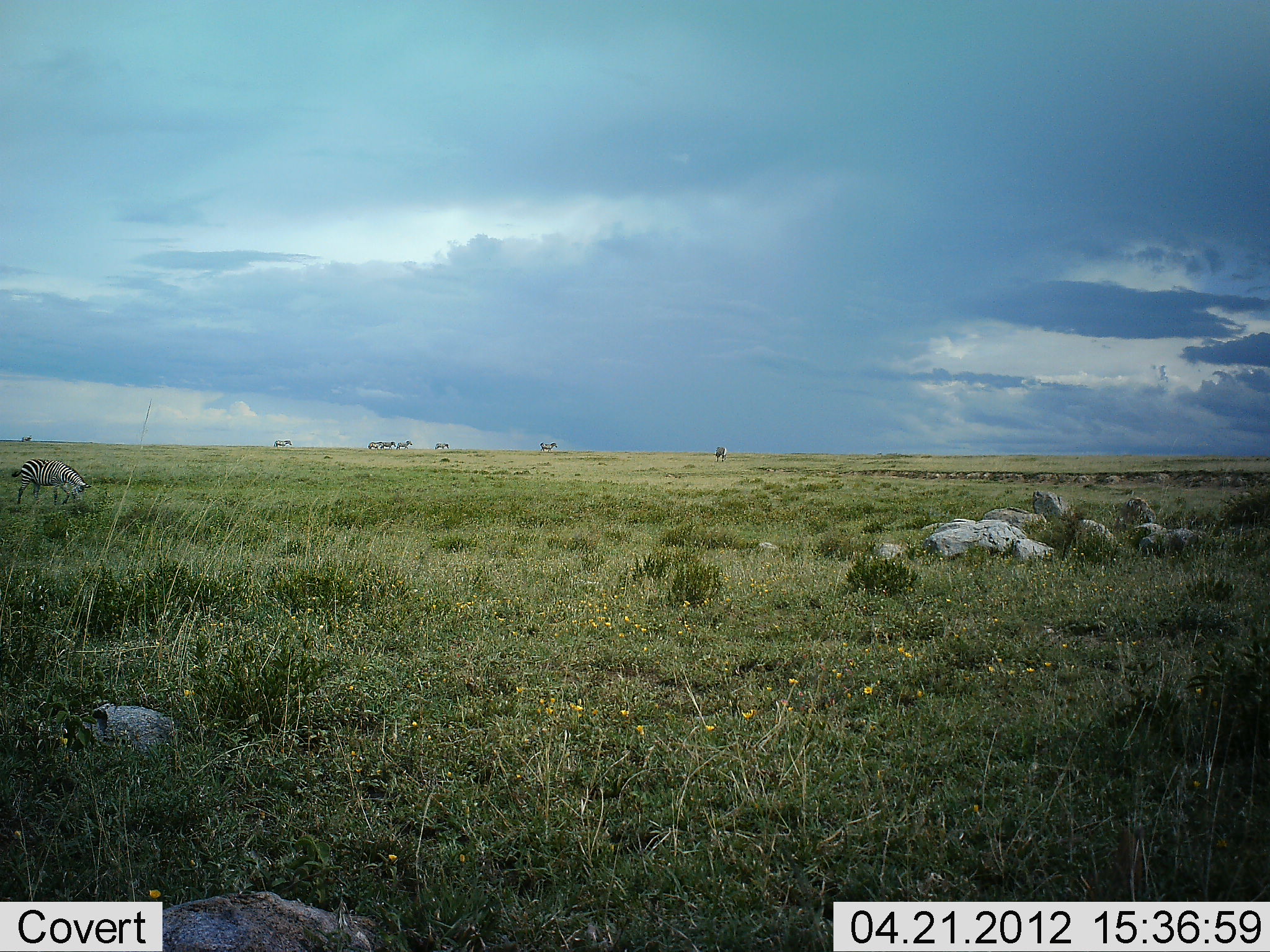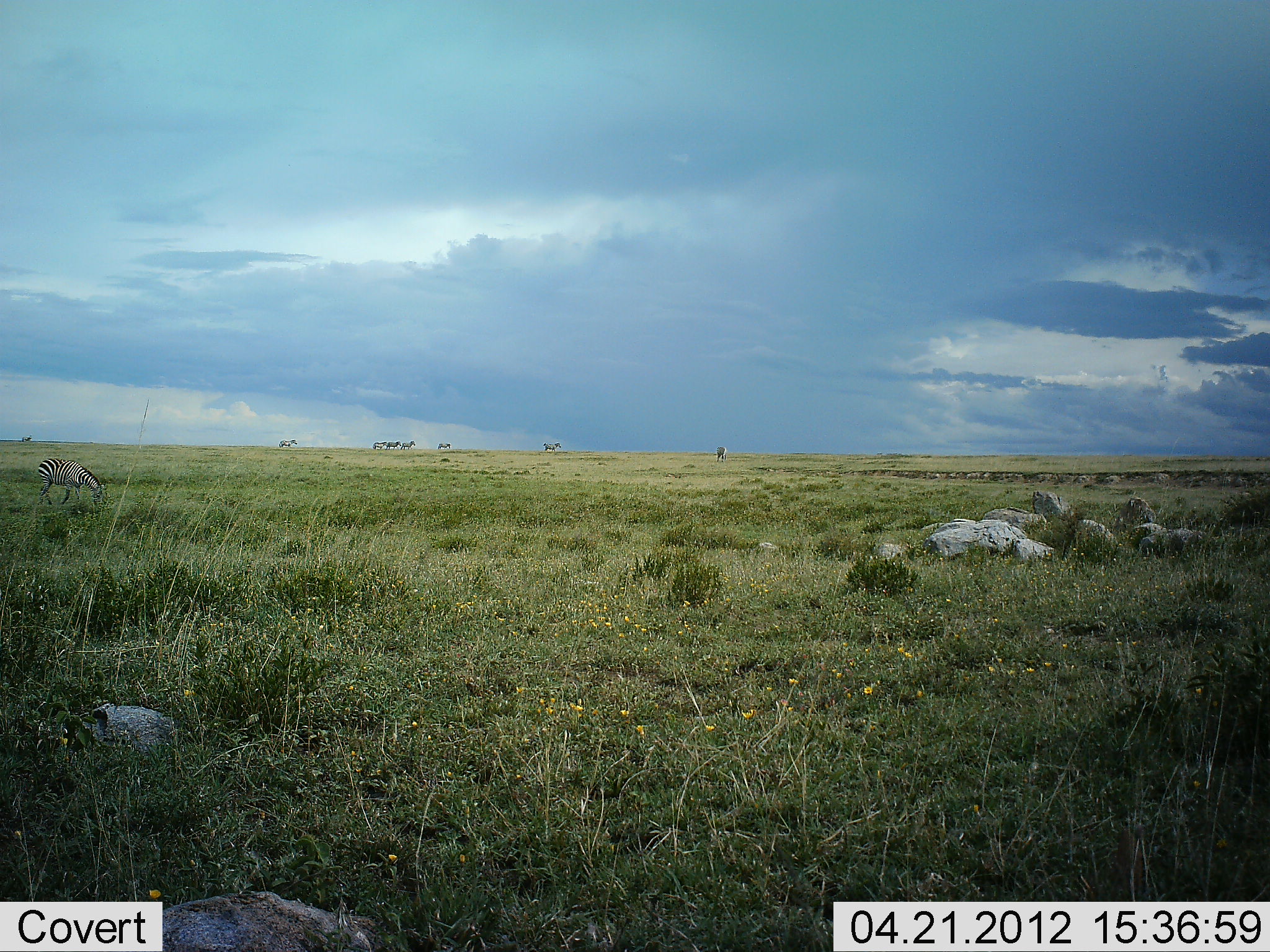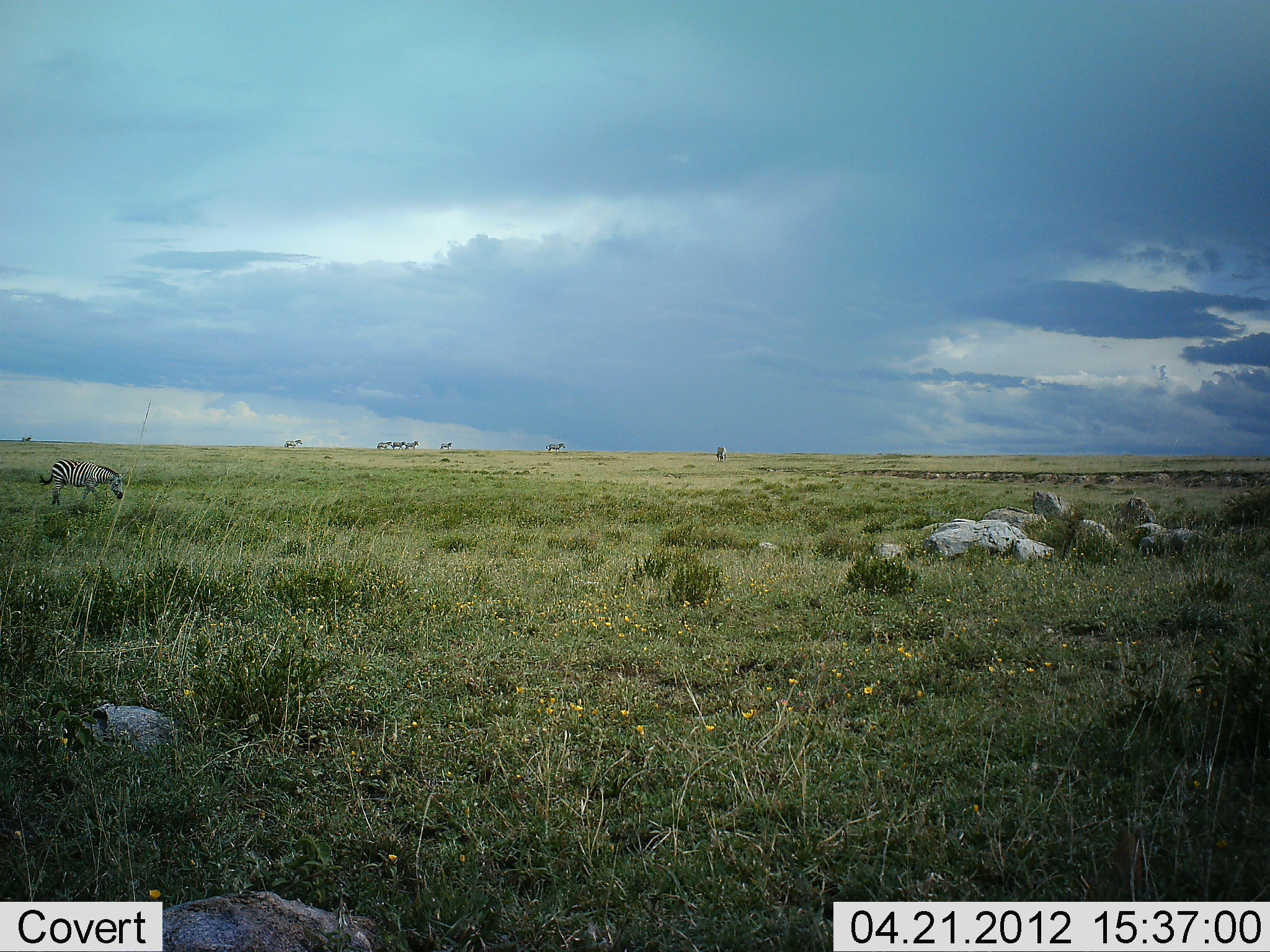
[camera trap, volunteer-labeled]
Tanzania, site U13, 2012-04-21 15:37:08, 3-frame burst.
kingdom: Animalia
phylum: Chordata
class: Mammalia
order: Perissodactyla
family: Equidae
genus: Equus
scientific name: Equus quagga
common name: plains zebra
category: zebra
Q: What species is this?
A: Zebra (plains zebra) (Equus quagga).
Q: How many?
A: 8.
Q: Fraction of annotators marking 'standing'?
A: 29%.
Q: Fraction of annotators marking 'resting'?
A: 0%.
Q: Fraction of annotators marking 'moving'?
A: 79%.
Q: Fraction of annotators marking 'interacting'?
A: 0%.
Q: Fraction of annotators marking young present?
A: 0%.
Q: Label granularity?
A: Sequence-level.